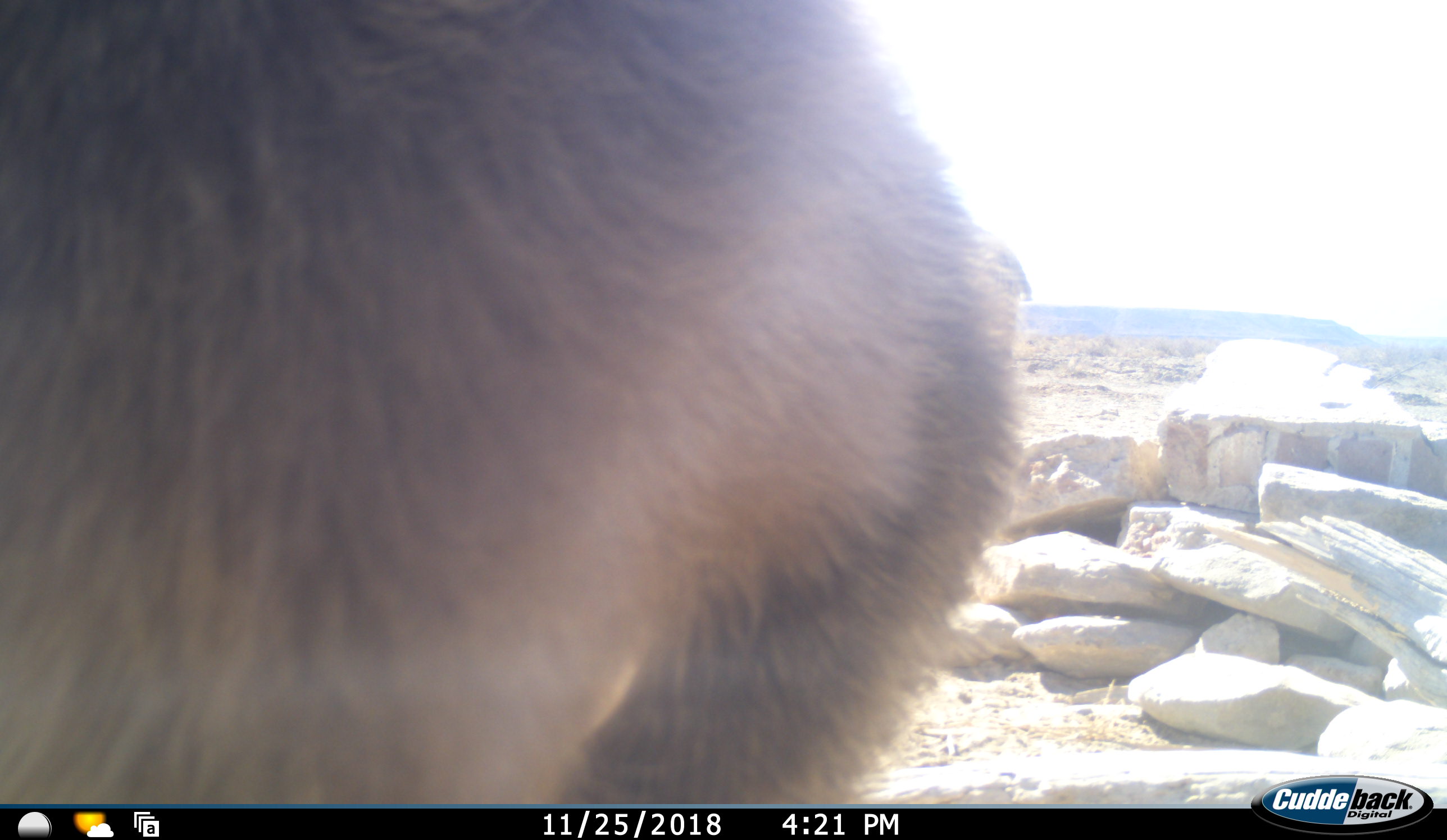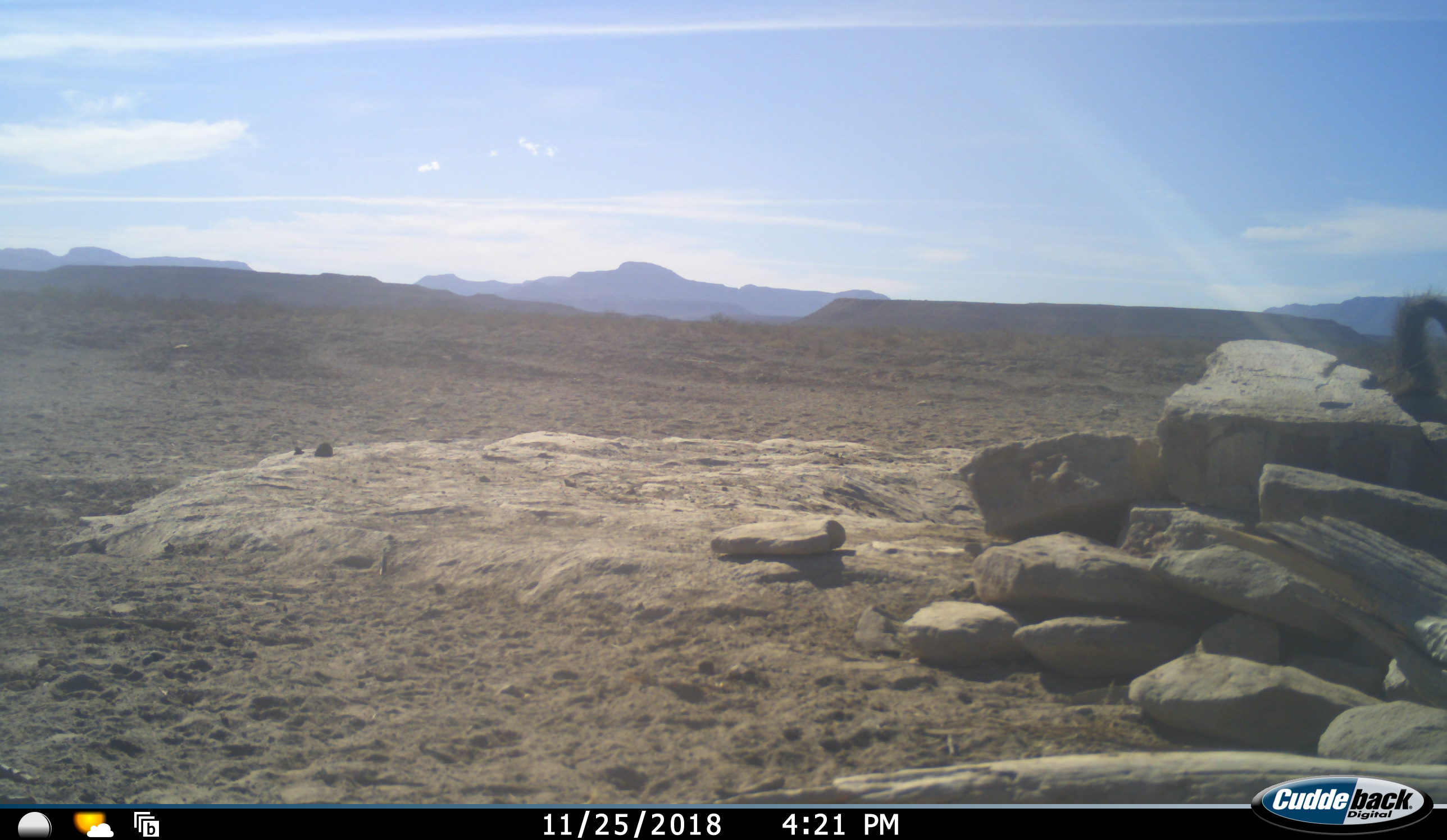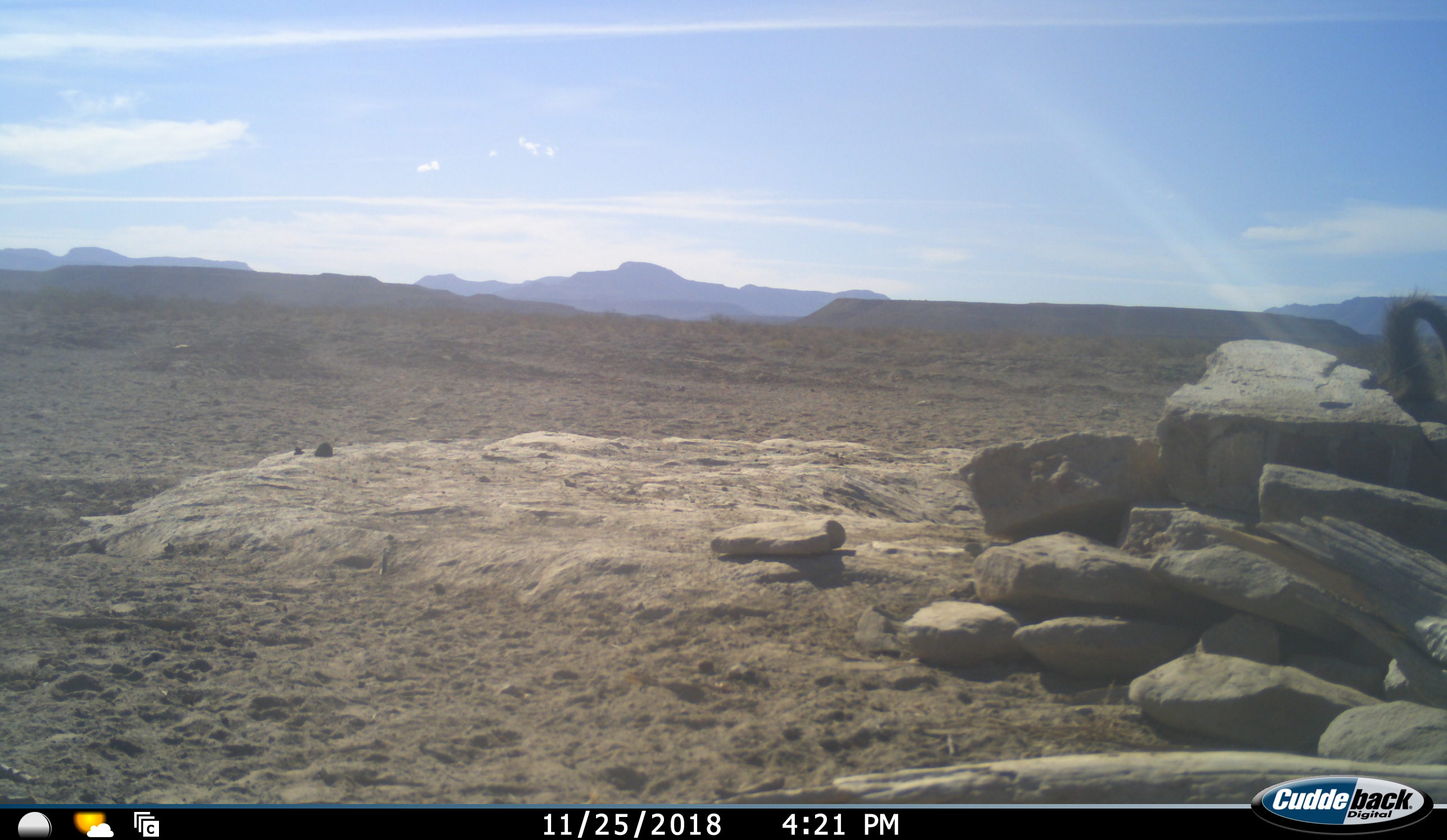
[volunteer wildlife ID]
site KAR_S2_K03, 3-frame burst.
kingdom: Animalia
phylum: Chordata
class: Mammalia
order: Primates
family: Cercopithecidae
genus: Papio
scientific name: Papio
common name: baboon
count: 1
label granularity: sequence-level